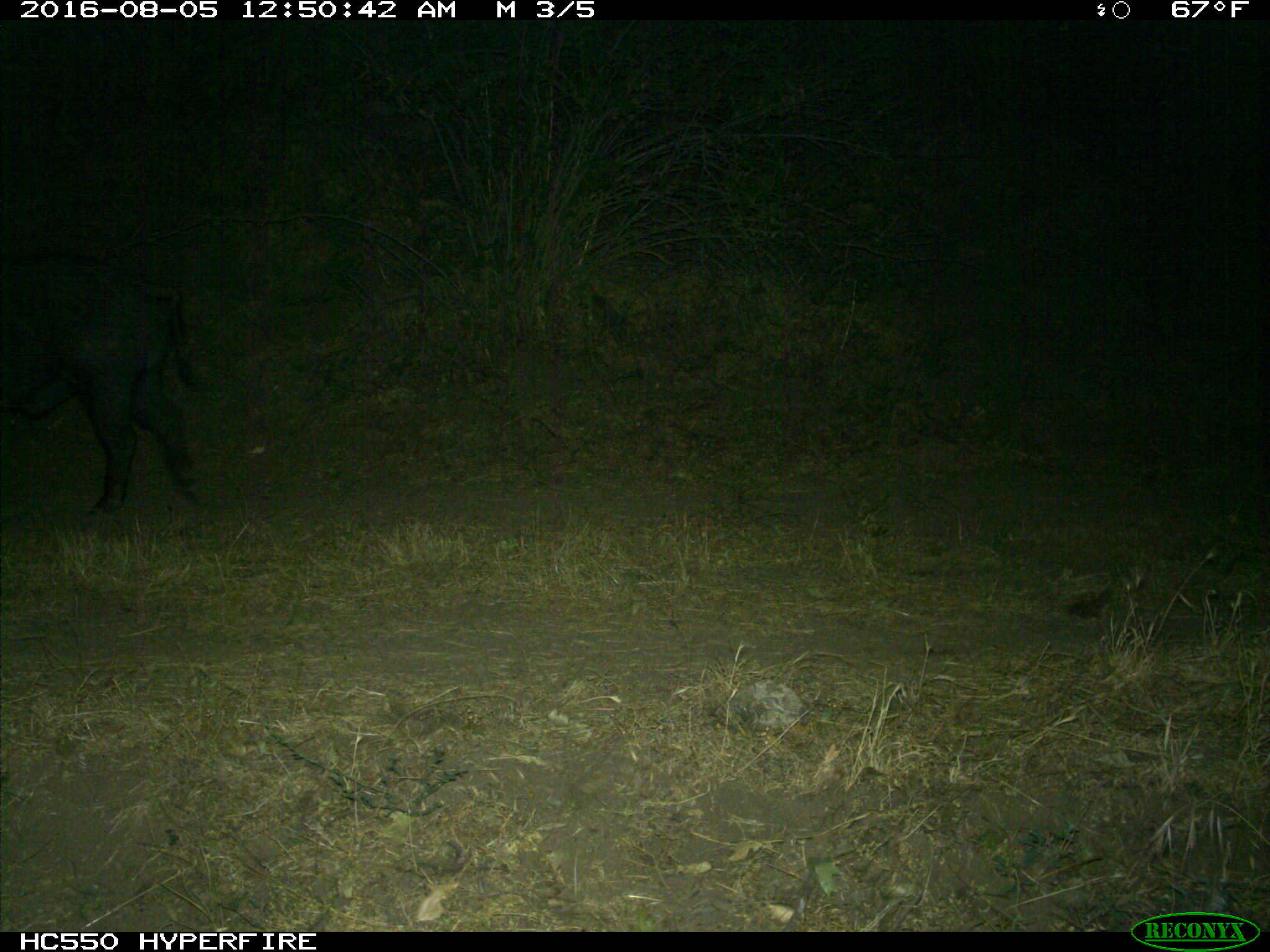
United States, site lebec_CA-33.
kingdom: Animalia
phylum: Chordata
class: Mammalia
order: Artiodactyla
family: Suidae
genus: Sus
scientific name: Sus scrofa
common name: wild boar